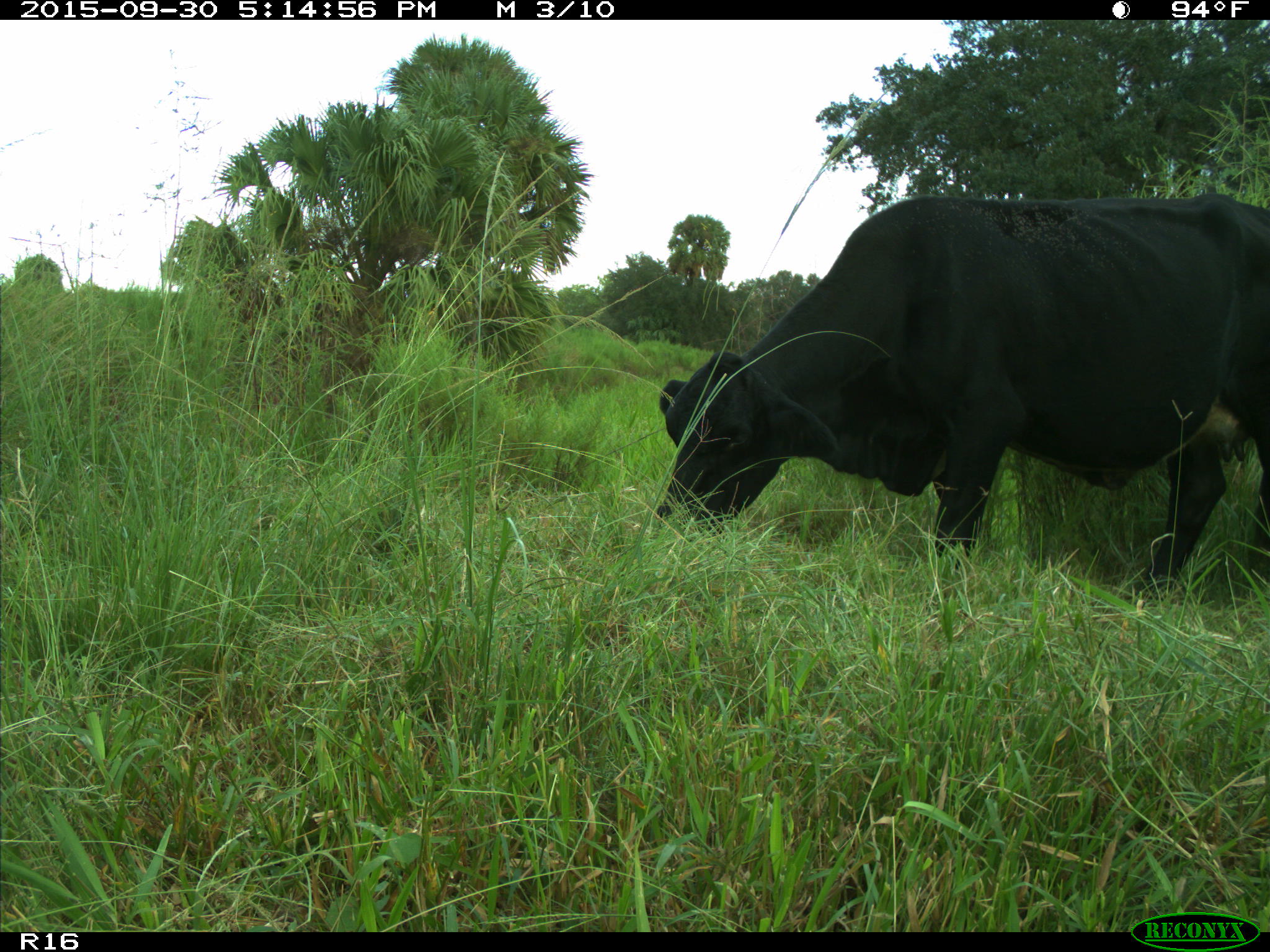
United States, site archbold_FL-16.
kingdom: Animalia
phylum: Chordata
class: Mammalia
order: Artiodactyla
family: Bovidae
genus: Bos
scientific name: Bos taurus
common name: domestic cow